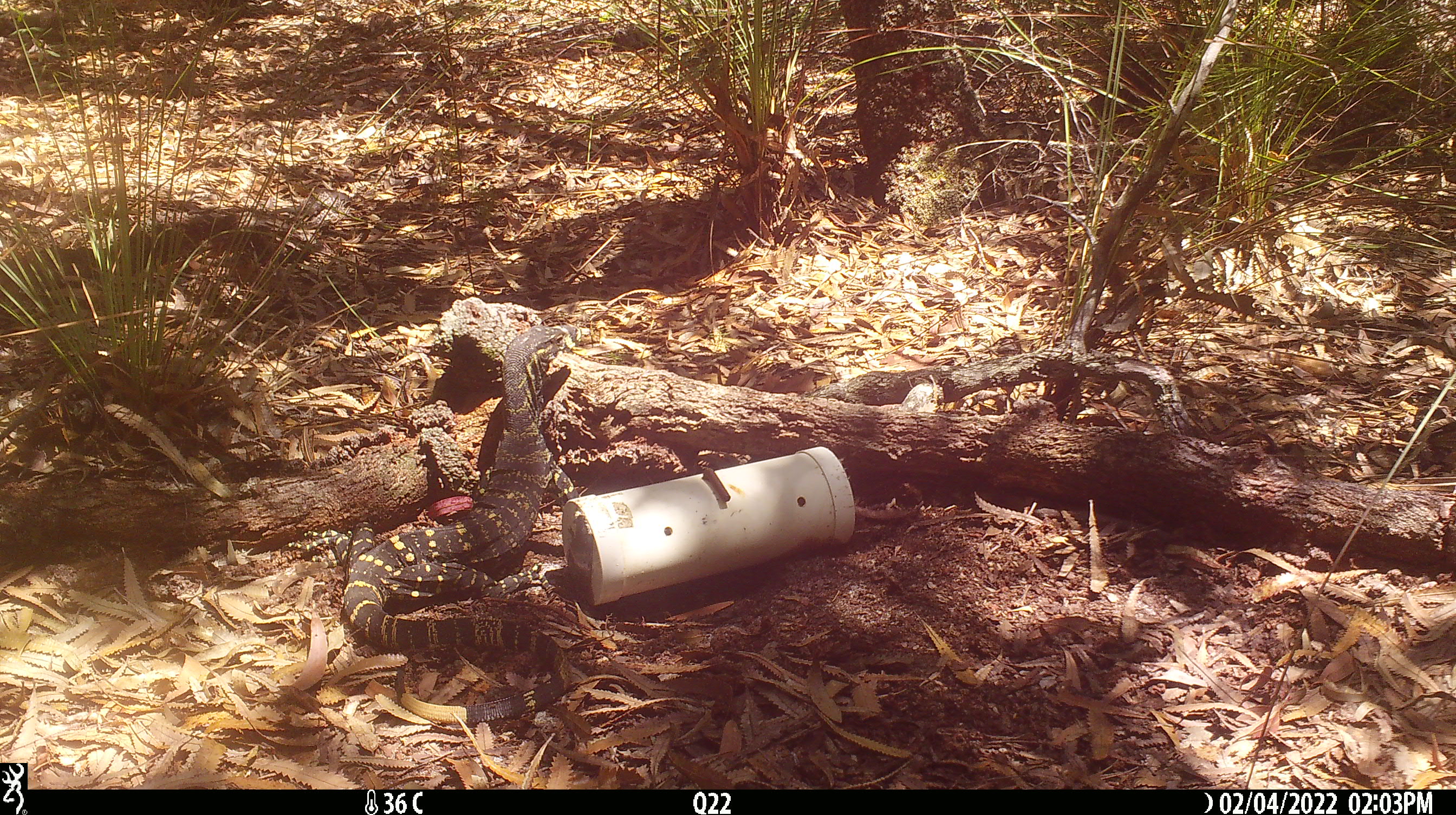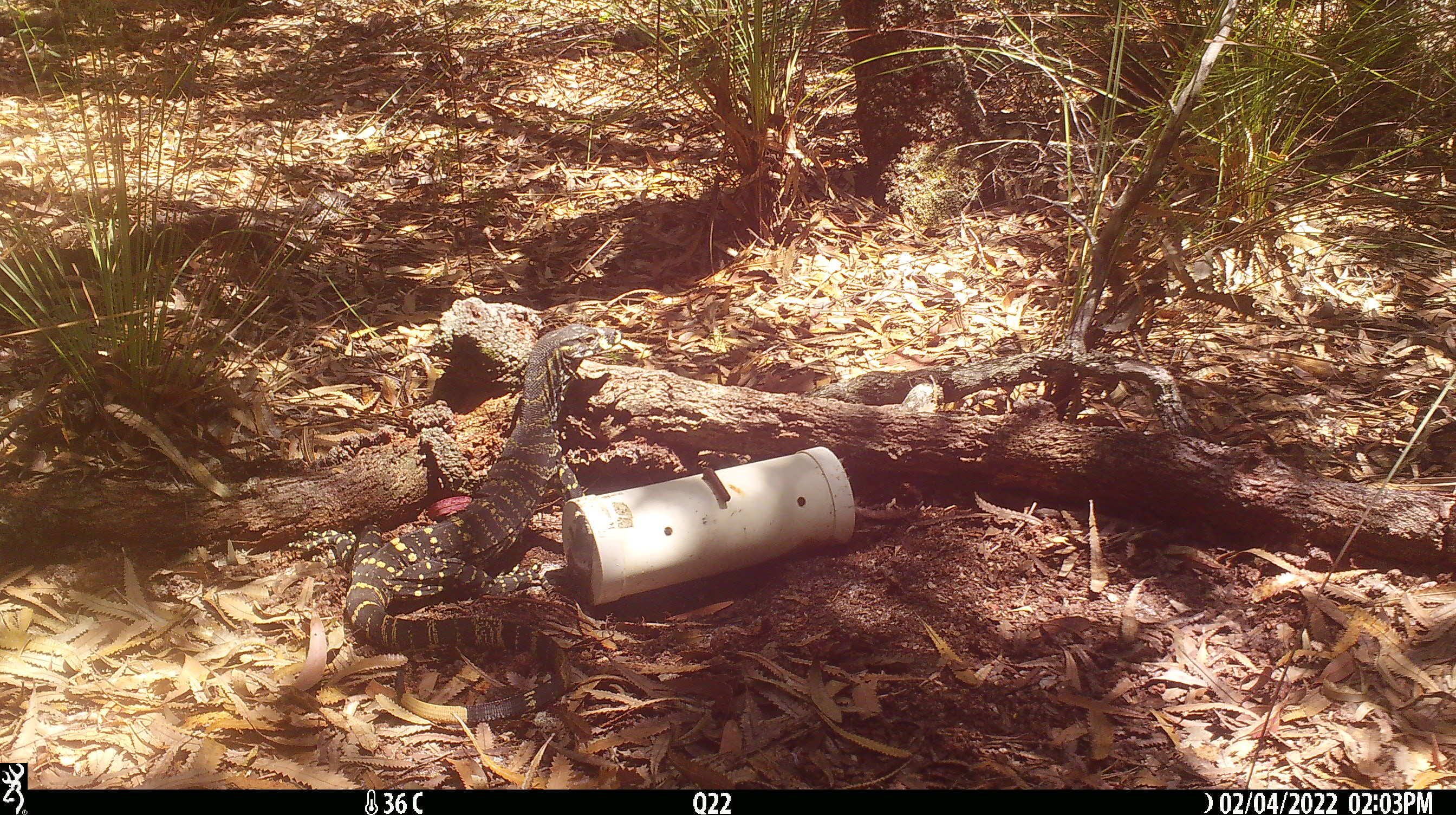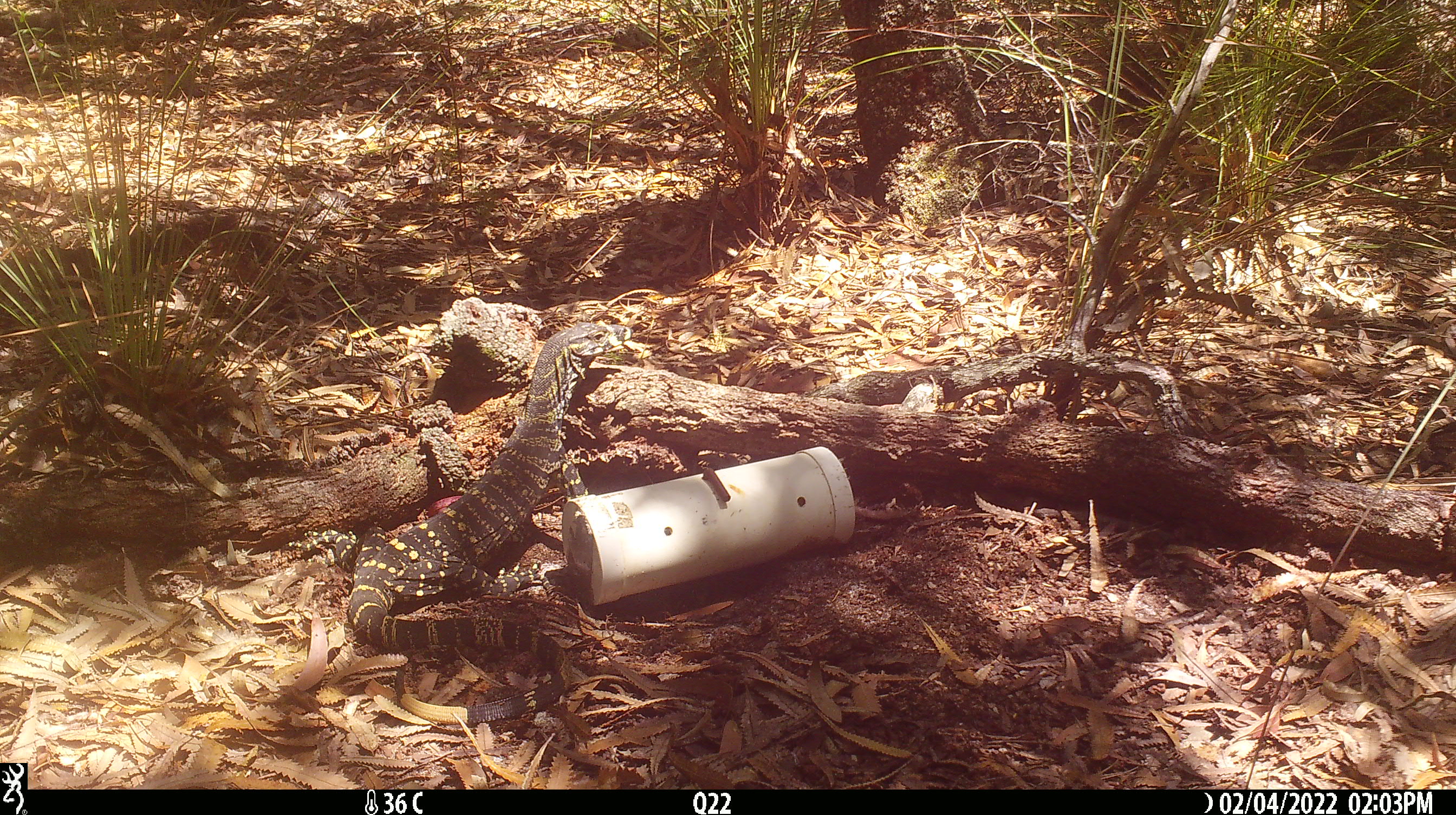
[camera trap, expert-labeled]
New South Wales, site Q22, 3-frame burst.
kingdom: Animalia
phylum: Chordata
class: Reptilia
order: Squamata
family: Varanidae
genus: Varanus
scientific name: Varanus varius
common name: lace monitor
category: goanna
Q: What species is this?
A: Goanna (lace monitor) (Varanus varius).